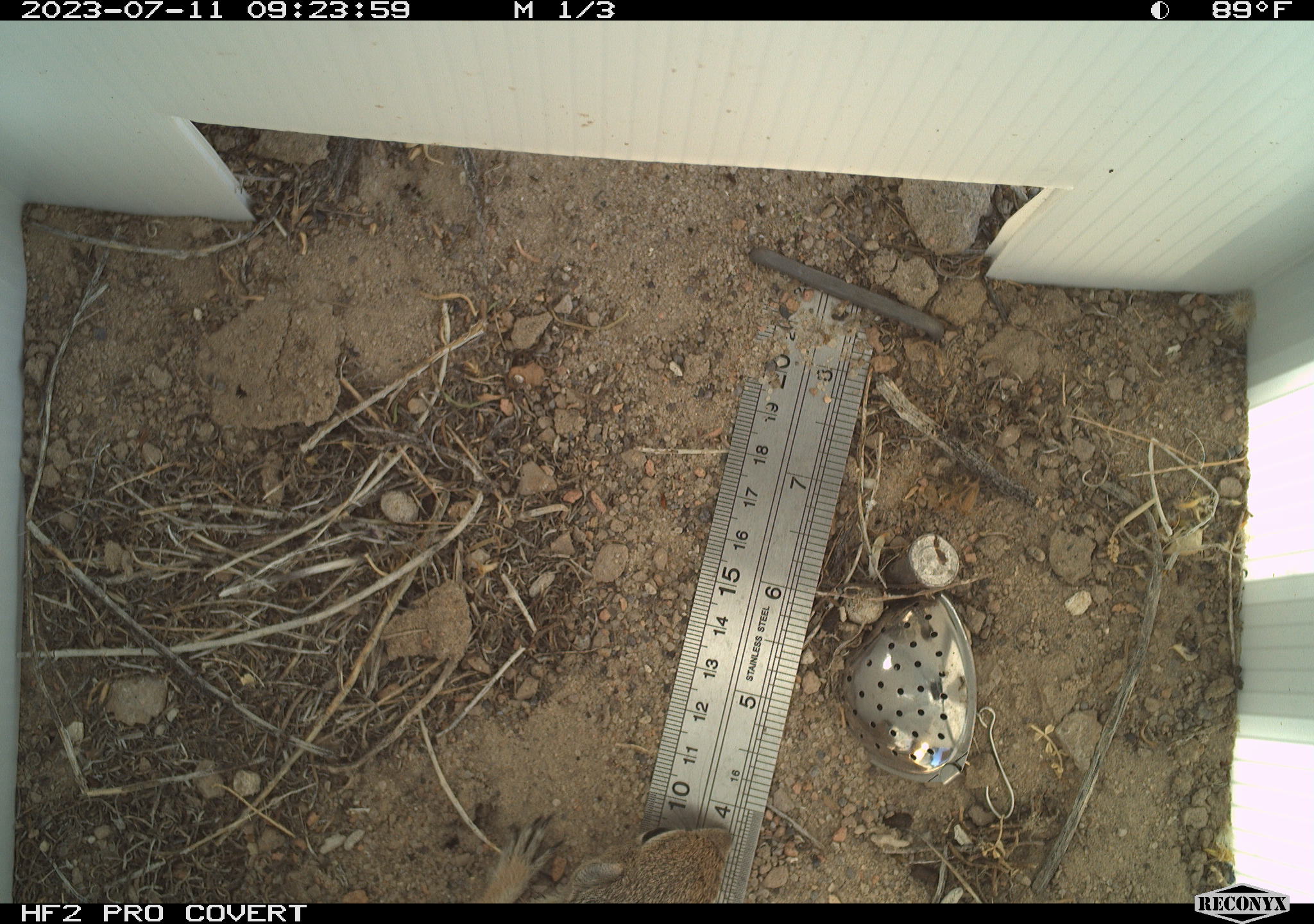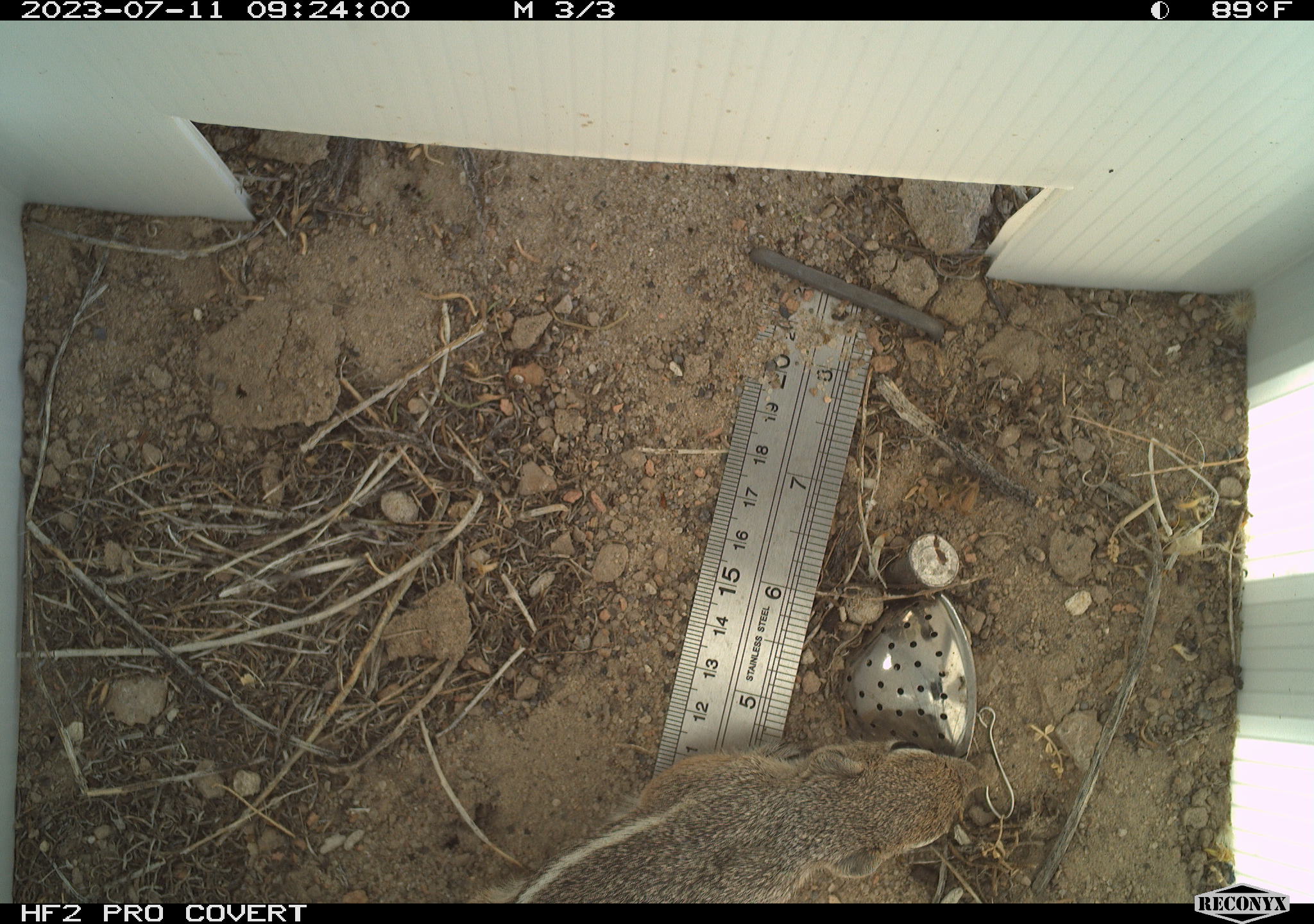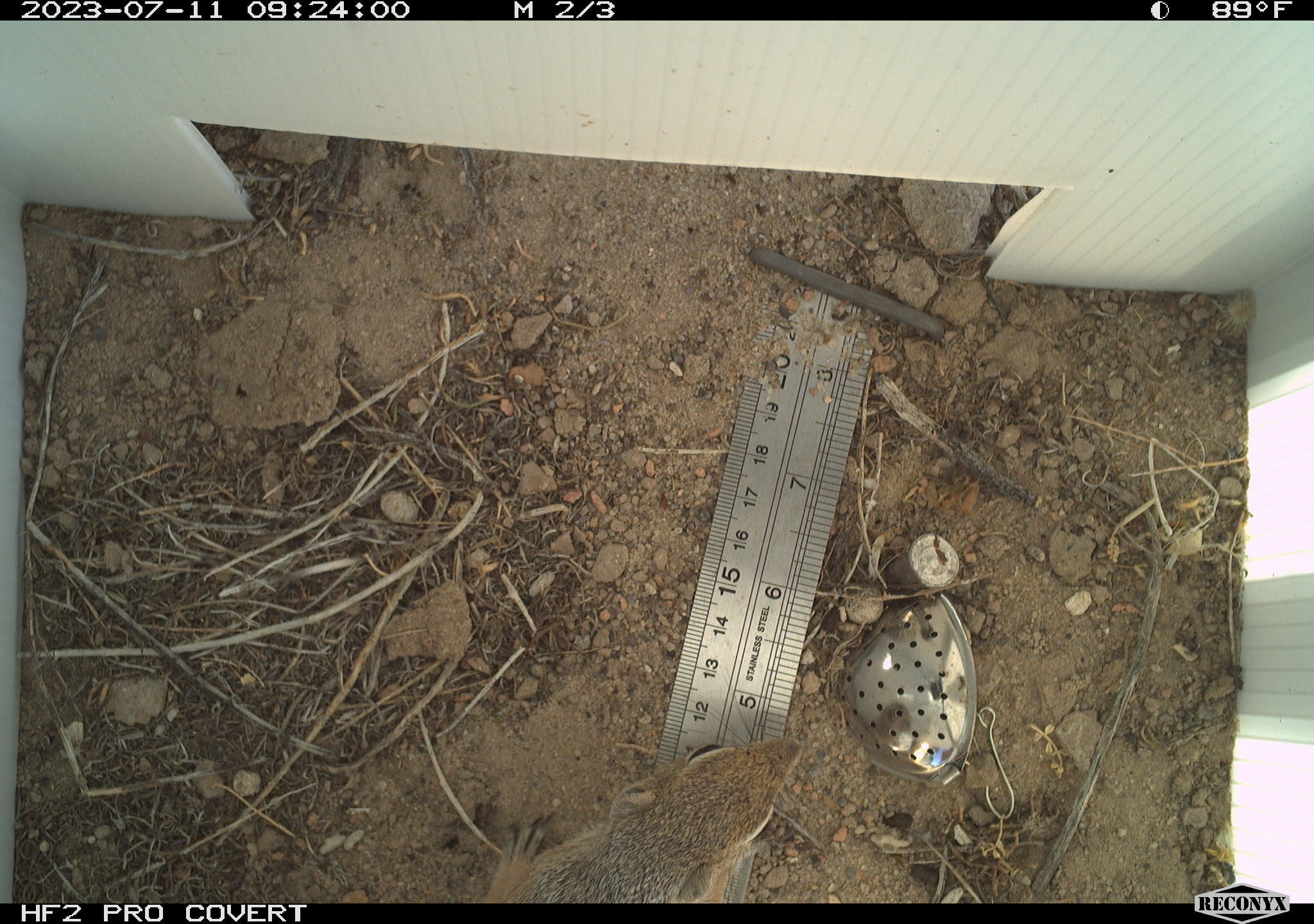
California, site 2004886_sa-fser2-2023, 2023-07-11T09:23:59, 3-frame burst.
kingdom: Animalia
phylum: Chordata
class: Mammalia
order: Rodentia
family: Sciuridae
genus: Ammospermophilus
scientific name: Ammospermophilus leucurus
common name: white-tailed antelope squirrel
White-tailed antelope squirrel (Ammospermophilus leucurus).